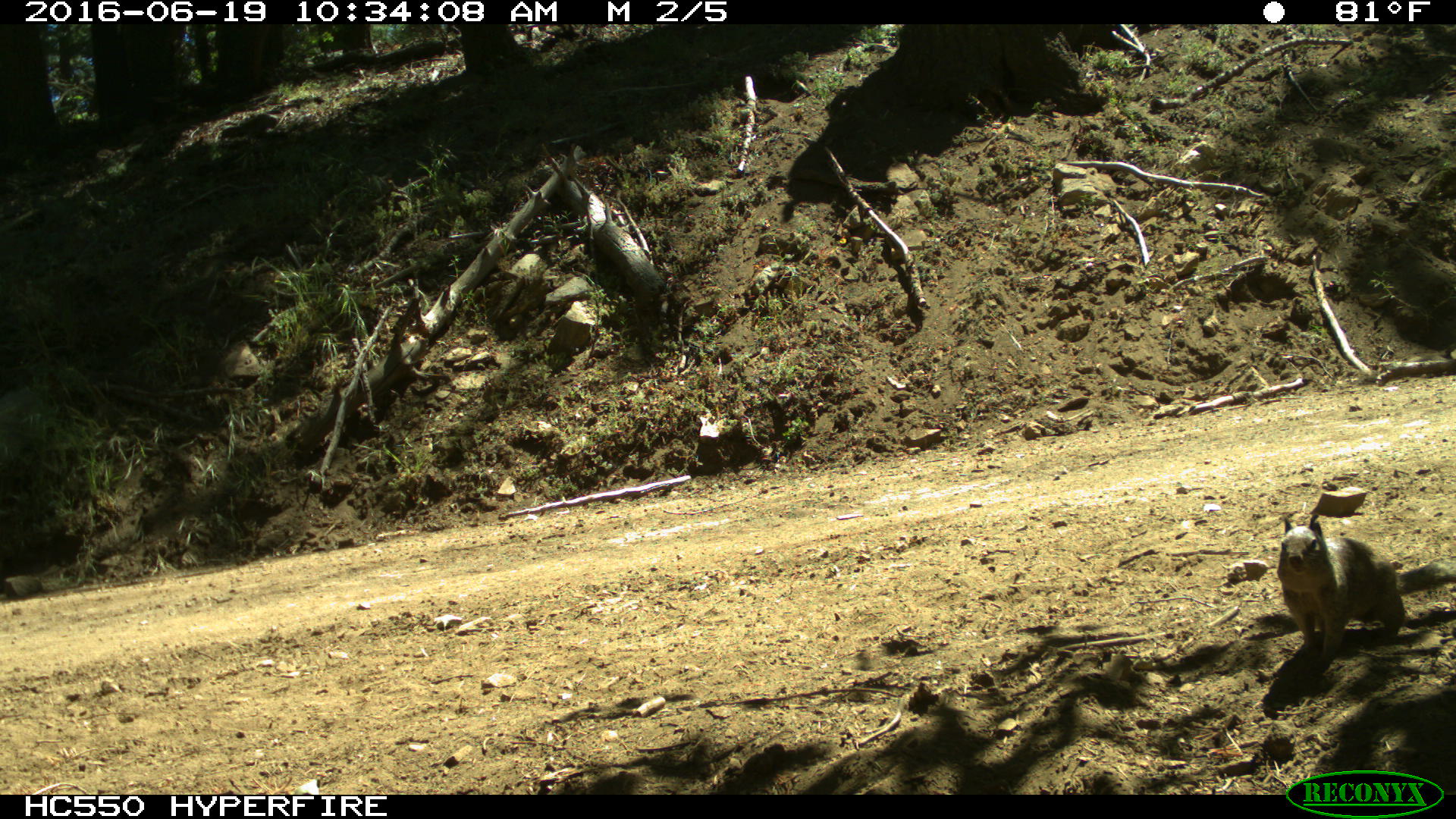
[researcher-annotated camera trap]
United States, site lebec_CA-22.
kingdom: Animalia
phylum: Chordata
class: Mammalia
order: Rodentia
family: Sciuridae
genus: Otospermophilus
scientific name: Otospermophilus beecheyi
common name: california ground squirrel